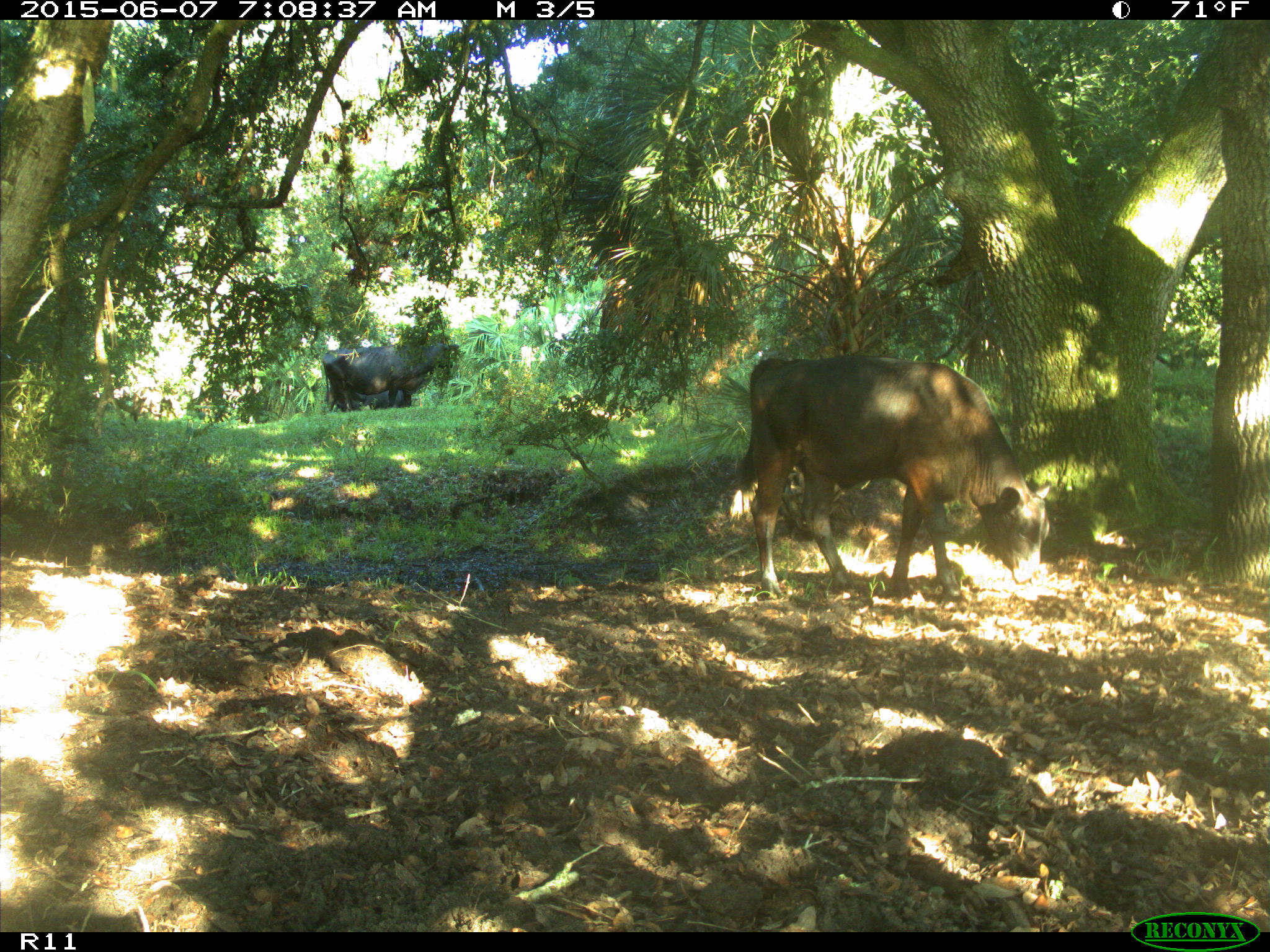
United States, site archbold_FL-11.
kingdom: Animalia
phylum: Chordata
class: Mammalia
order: Artiodactyla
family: Bovidae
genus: Bos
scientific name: Bos taurus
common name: domestic cow